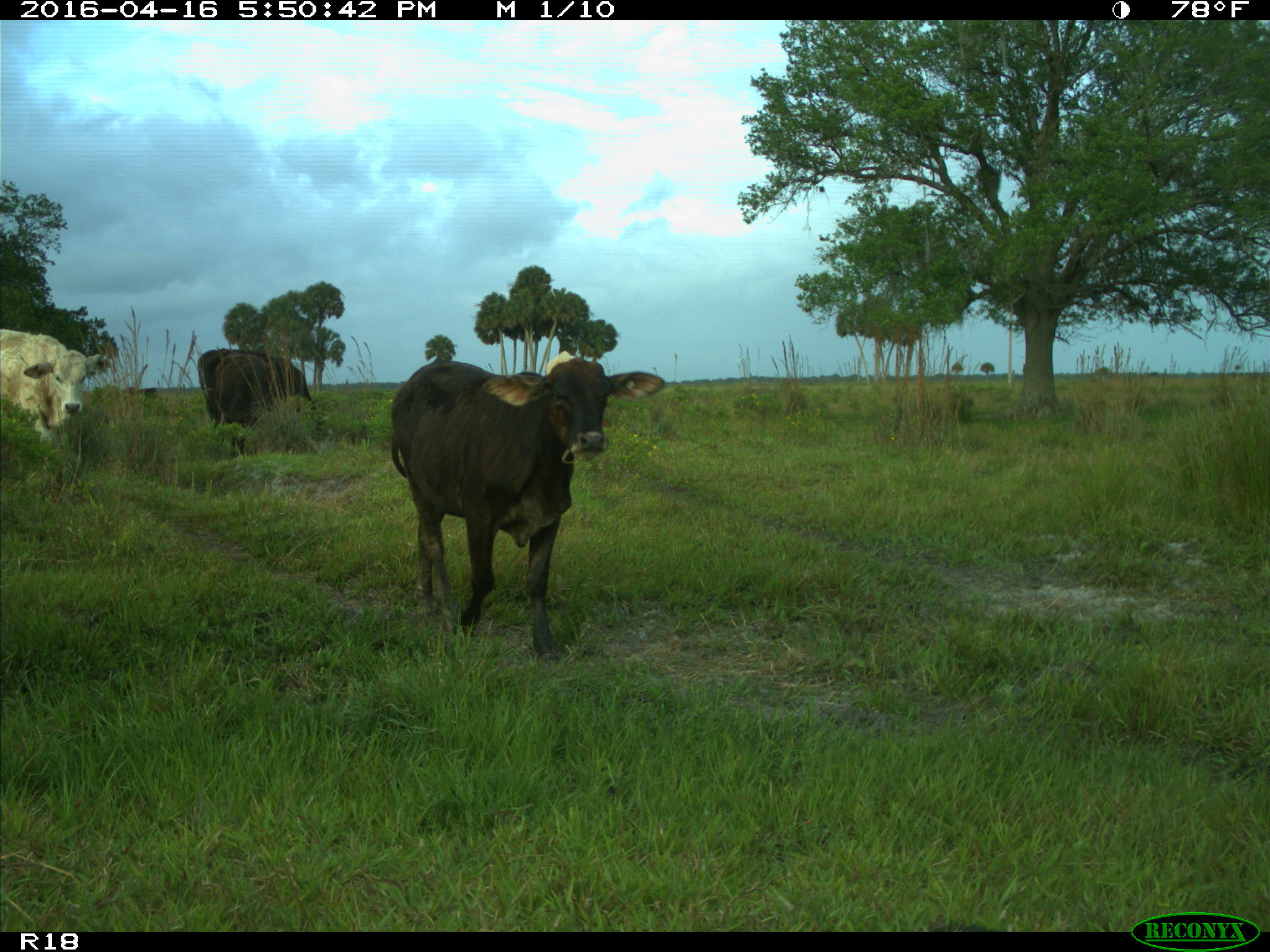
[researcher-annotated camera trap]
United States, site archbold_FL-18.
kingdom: Animalia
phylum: Chordata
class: Mammalia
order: Artiodactyla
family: Bovidae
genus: Bos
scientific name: Bos taurus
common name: domestic cow